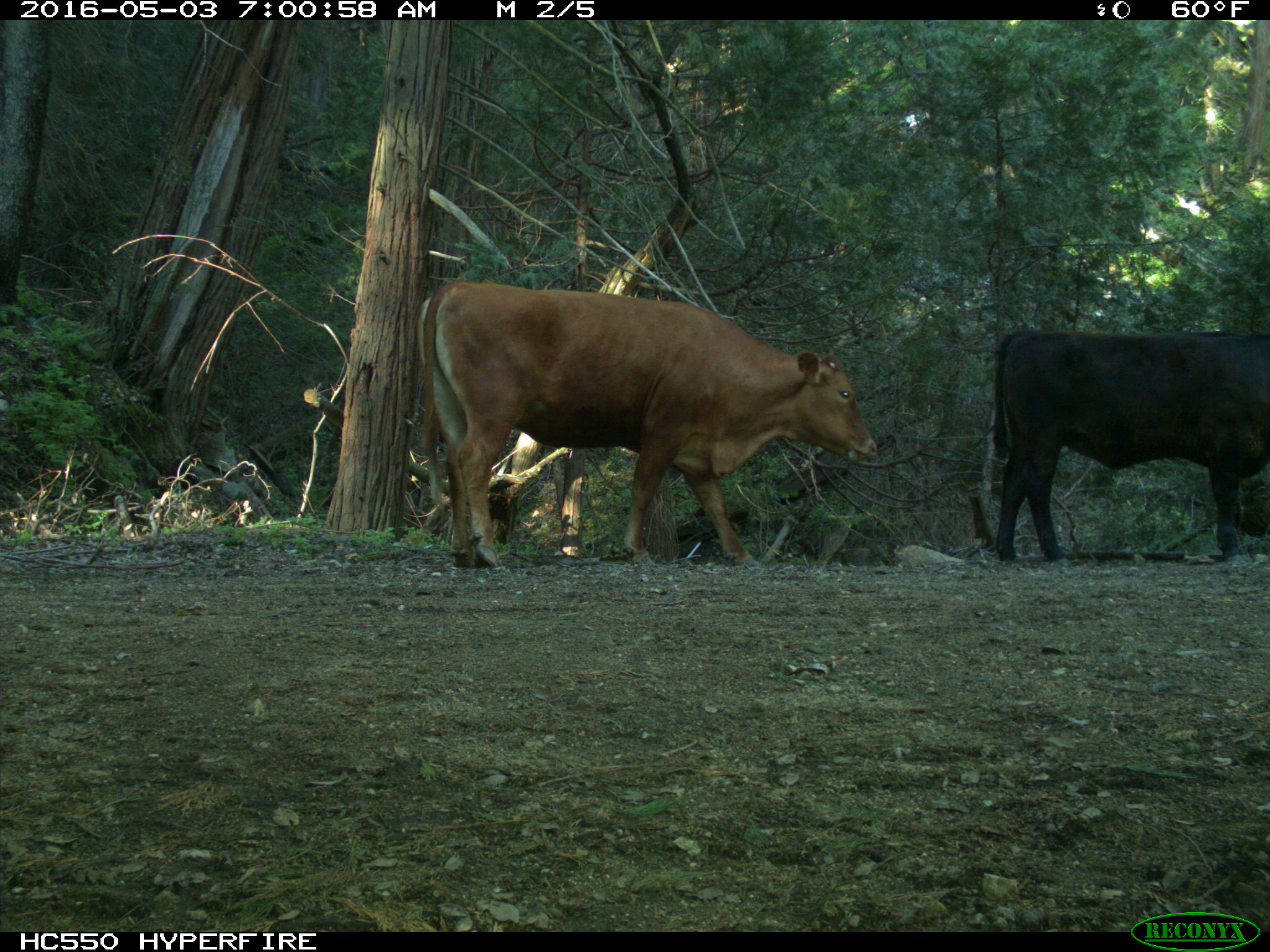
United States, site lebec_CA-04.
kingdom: Animalia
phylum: Chordata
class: Mammalia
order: Artiodactyla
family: Bovidae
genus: Bos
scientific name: Bos taurus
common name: domestic cow